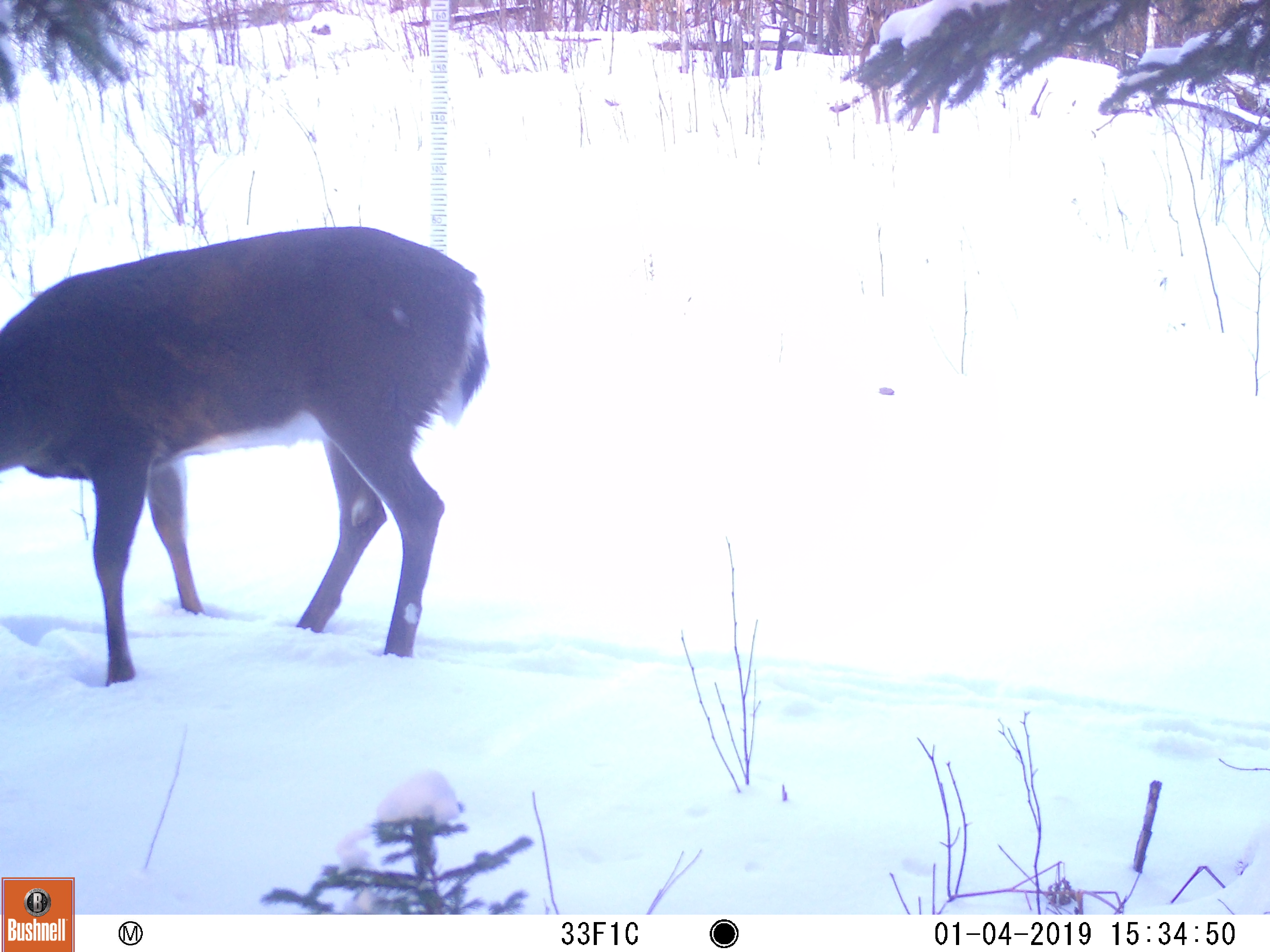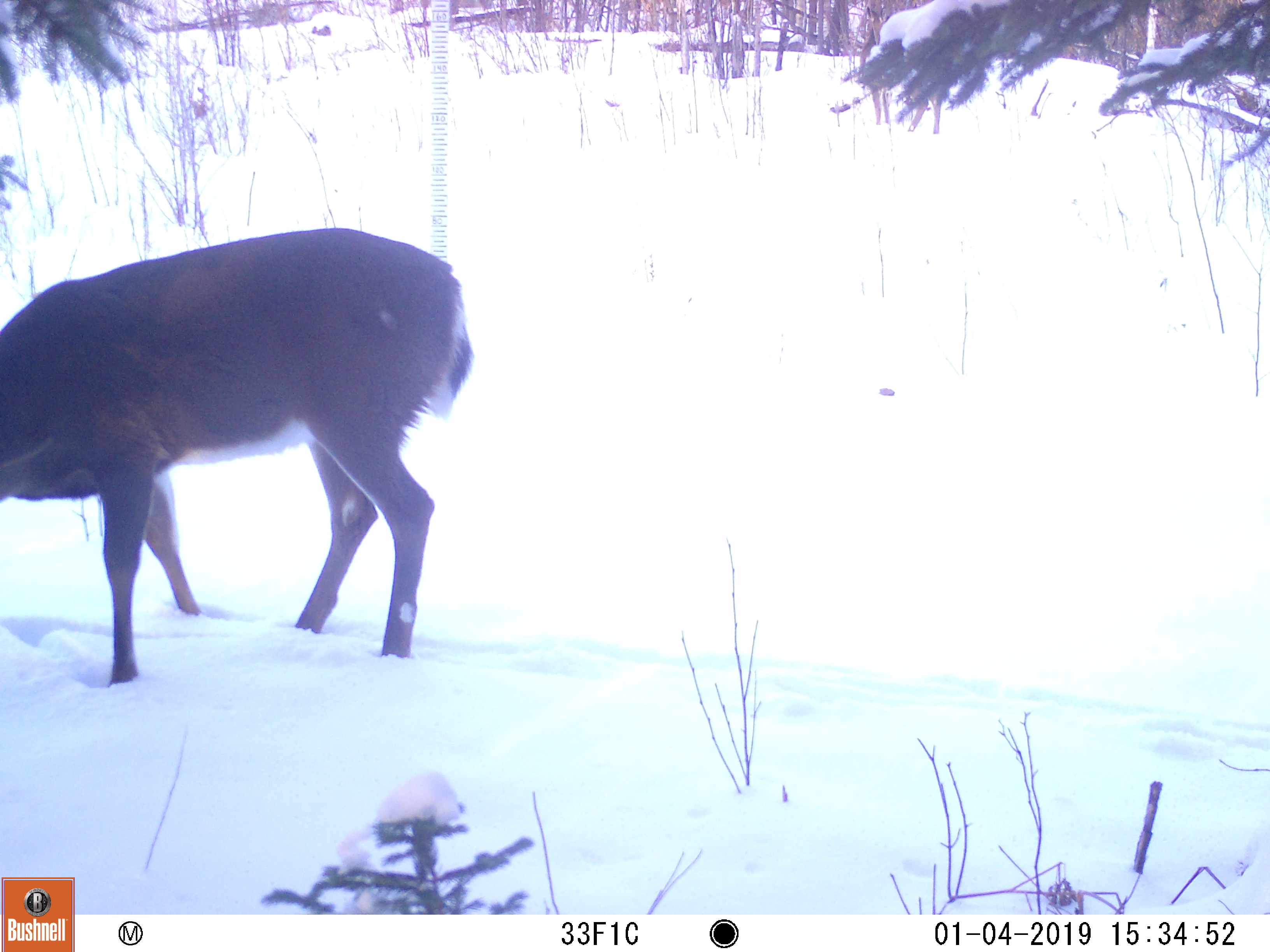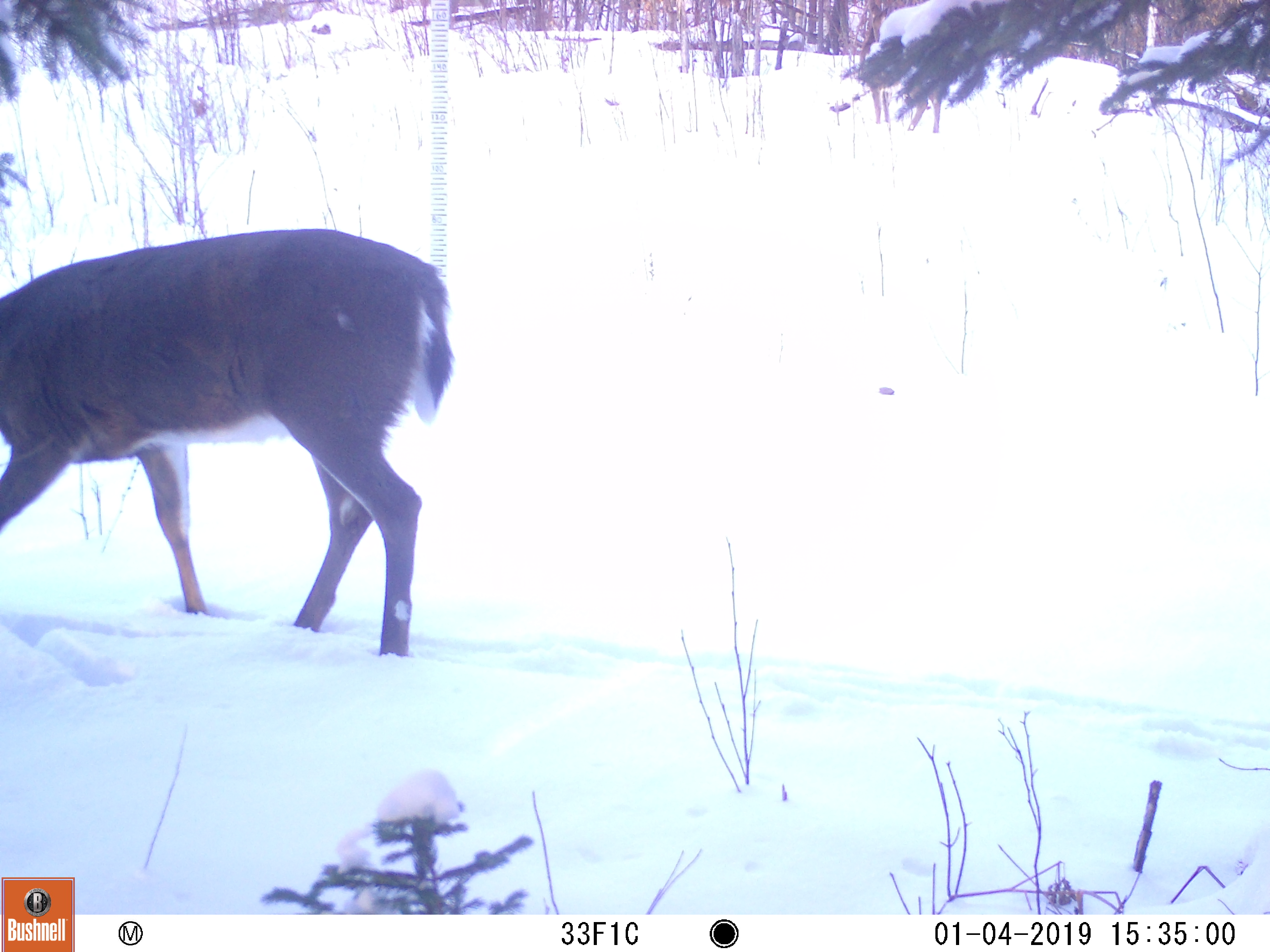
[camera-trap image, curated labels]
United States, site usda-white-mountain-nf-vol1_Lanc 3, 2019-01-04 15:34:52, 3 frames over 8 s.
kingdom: Animalia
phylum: Chordata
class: Mammalia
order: Artiodactyla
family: Cervidae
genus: Odocoileus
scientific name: Odocoileus virginianus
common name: white-tailed deer